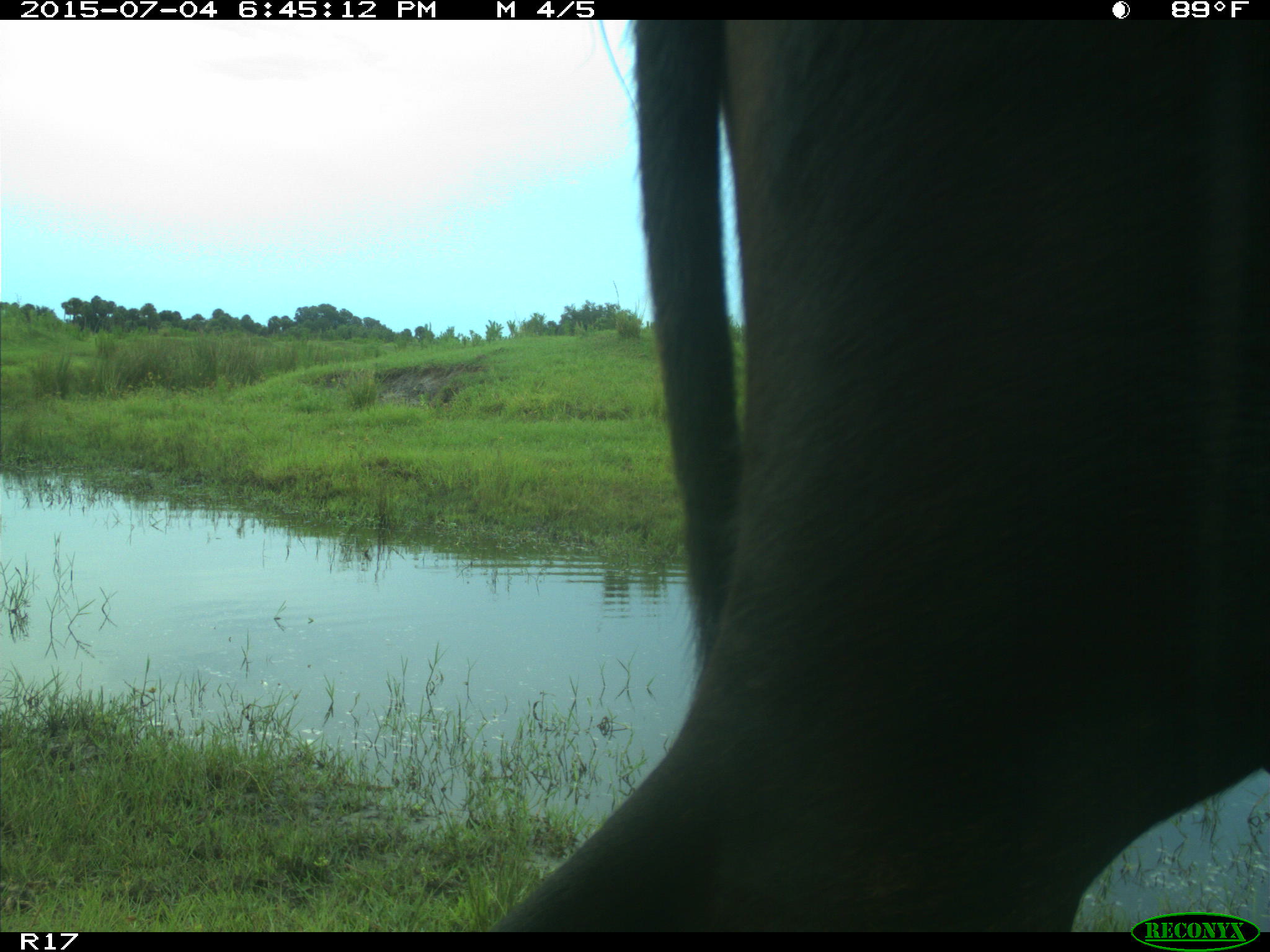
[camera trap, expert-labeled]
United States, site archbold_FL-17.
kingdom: Animalia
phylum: Chordata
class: Mammalia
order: Artiodactyla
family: Bovidae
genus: Bos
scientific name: Bos taurus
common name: domestic cow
Bos taurus (domestic cow).